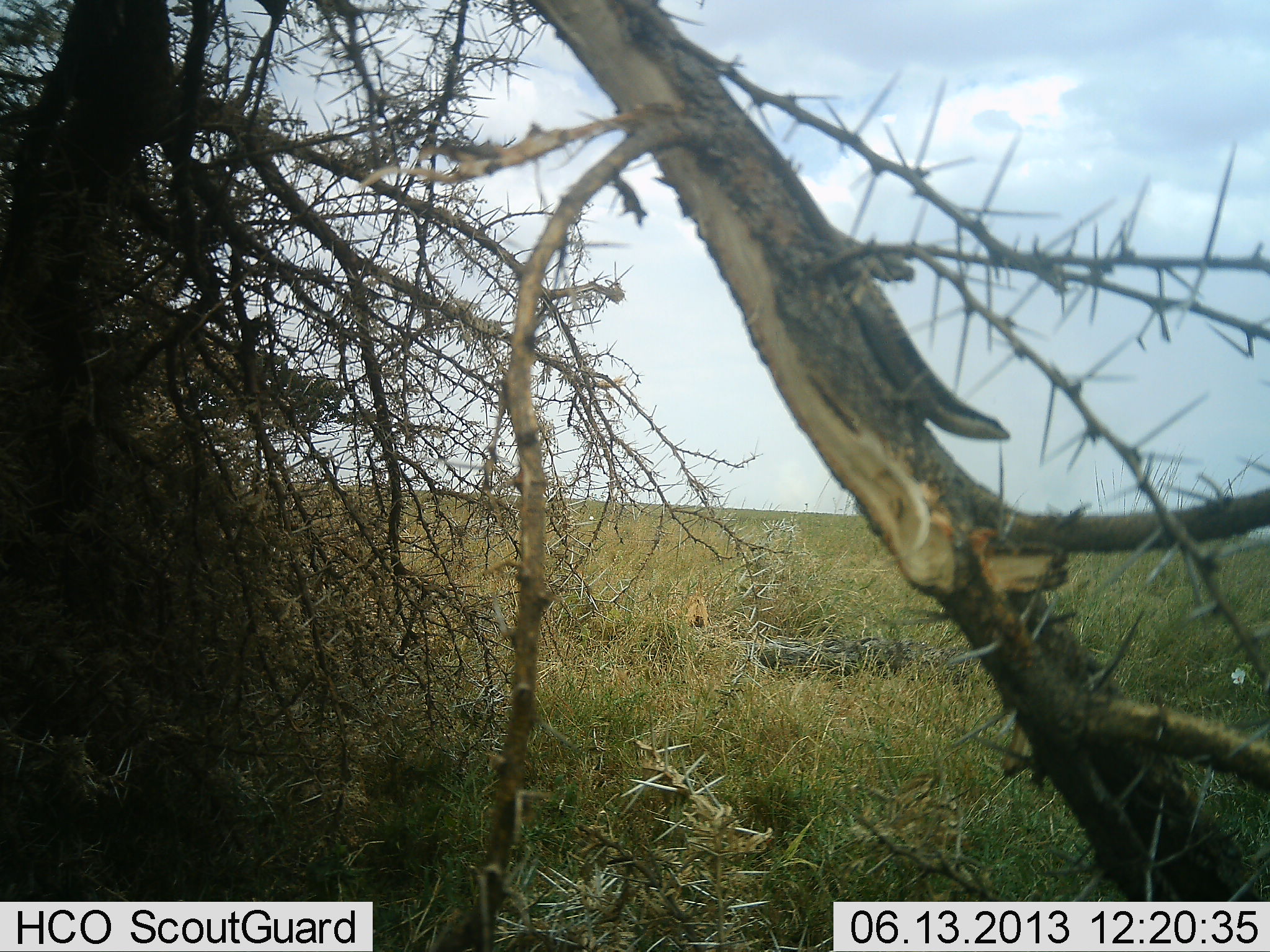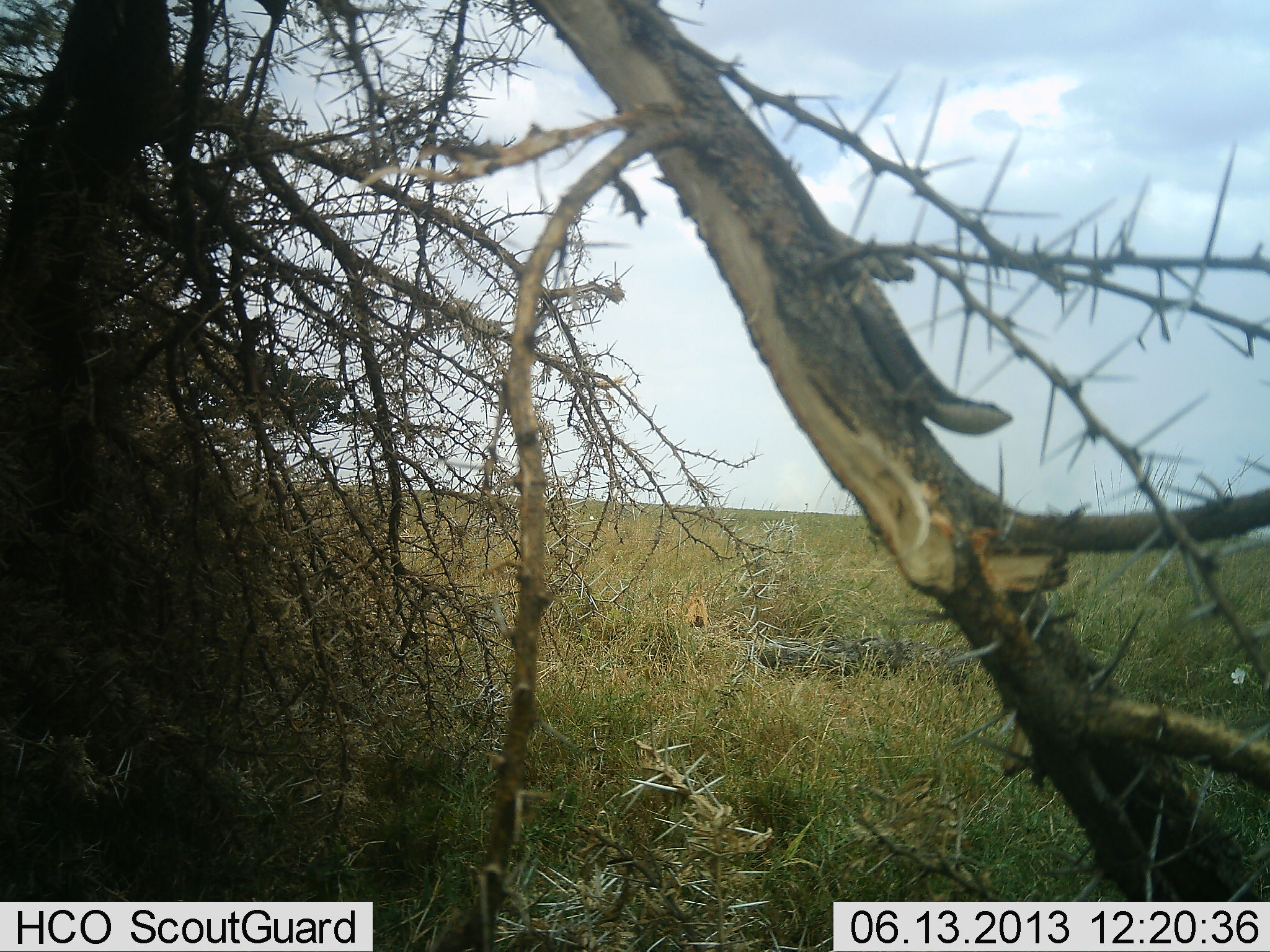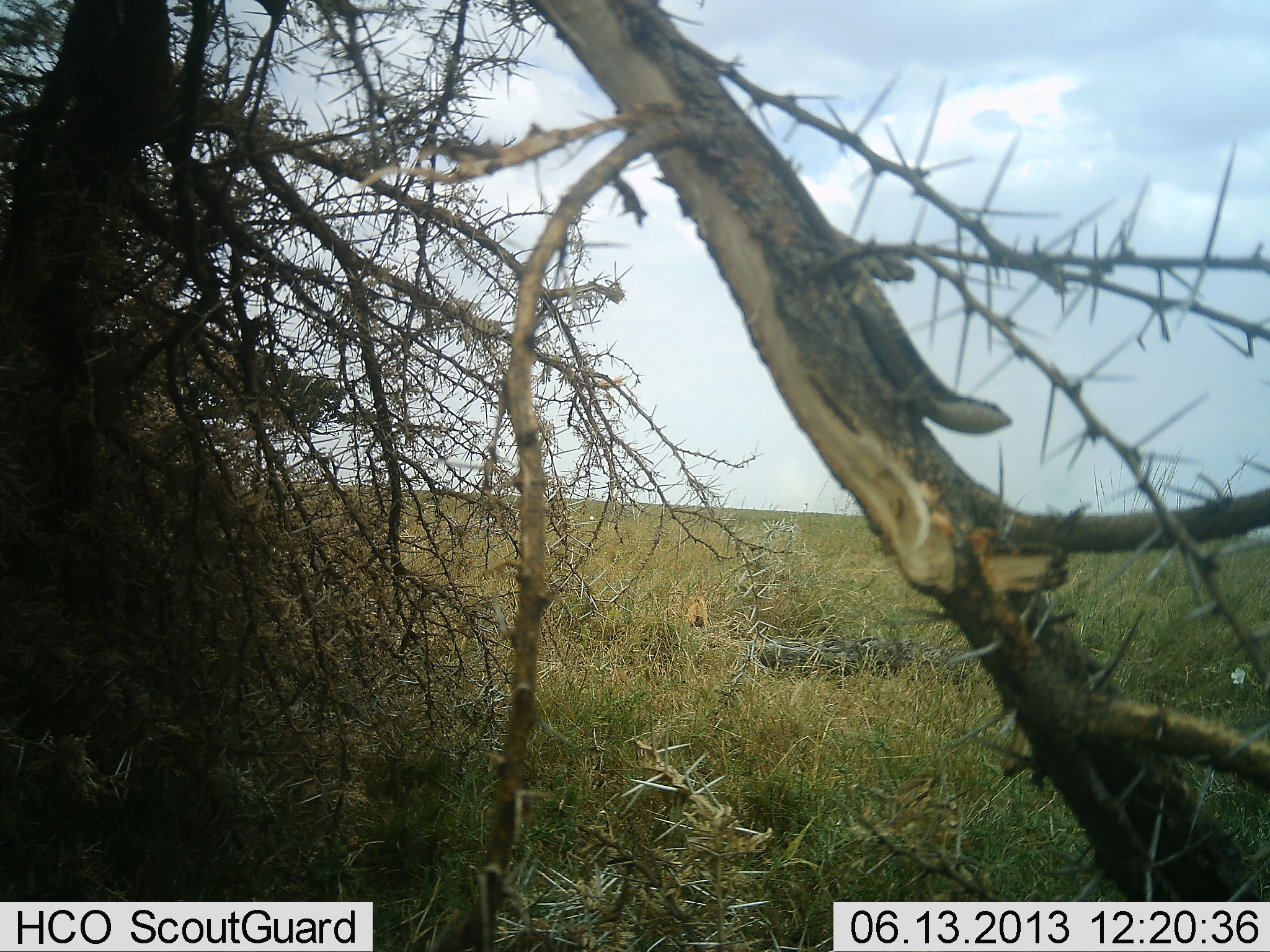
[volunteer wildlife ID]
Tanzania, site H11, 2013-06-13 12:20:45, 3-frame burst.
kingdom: Animalia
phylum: Chordata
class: Reptilia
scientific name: Reptilia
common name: reptiles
Reptiles (Reptilia), count 1. Behavior (volunteer vote fractions): standing 70%, resting 30%, moving 0%, interacting 0%. Young present (vote fraction): 0%. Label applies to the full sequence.